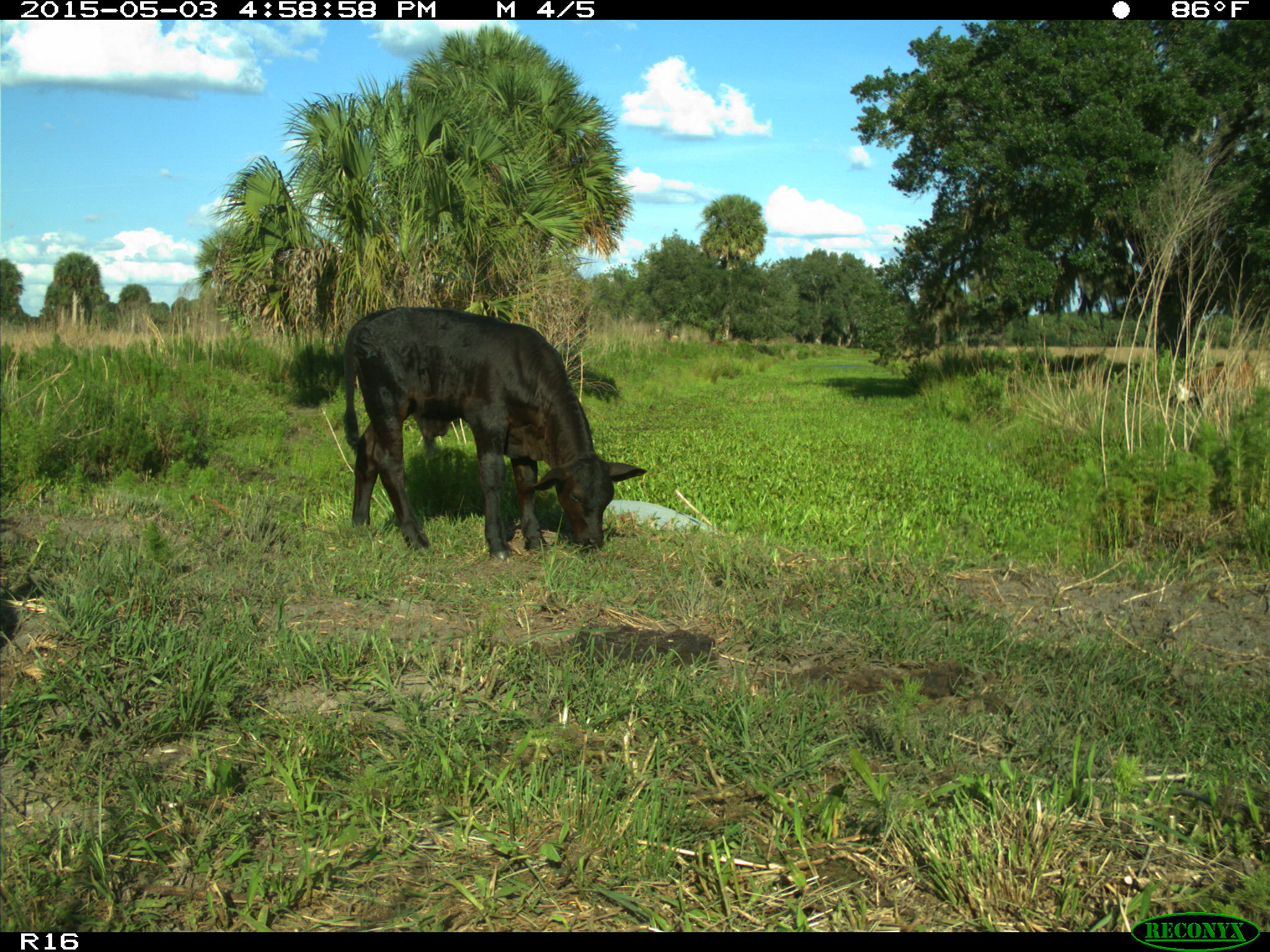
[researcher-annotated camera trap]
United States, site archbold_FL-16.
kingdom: Animalia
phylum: Chordata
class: Mammalia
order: Artiodactyla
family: Bovidae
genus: Bos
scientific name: Bos taurus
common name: domestic cow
Bos taurus (domestic cow).